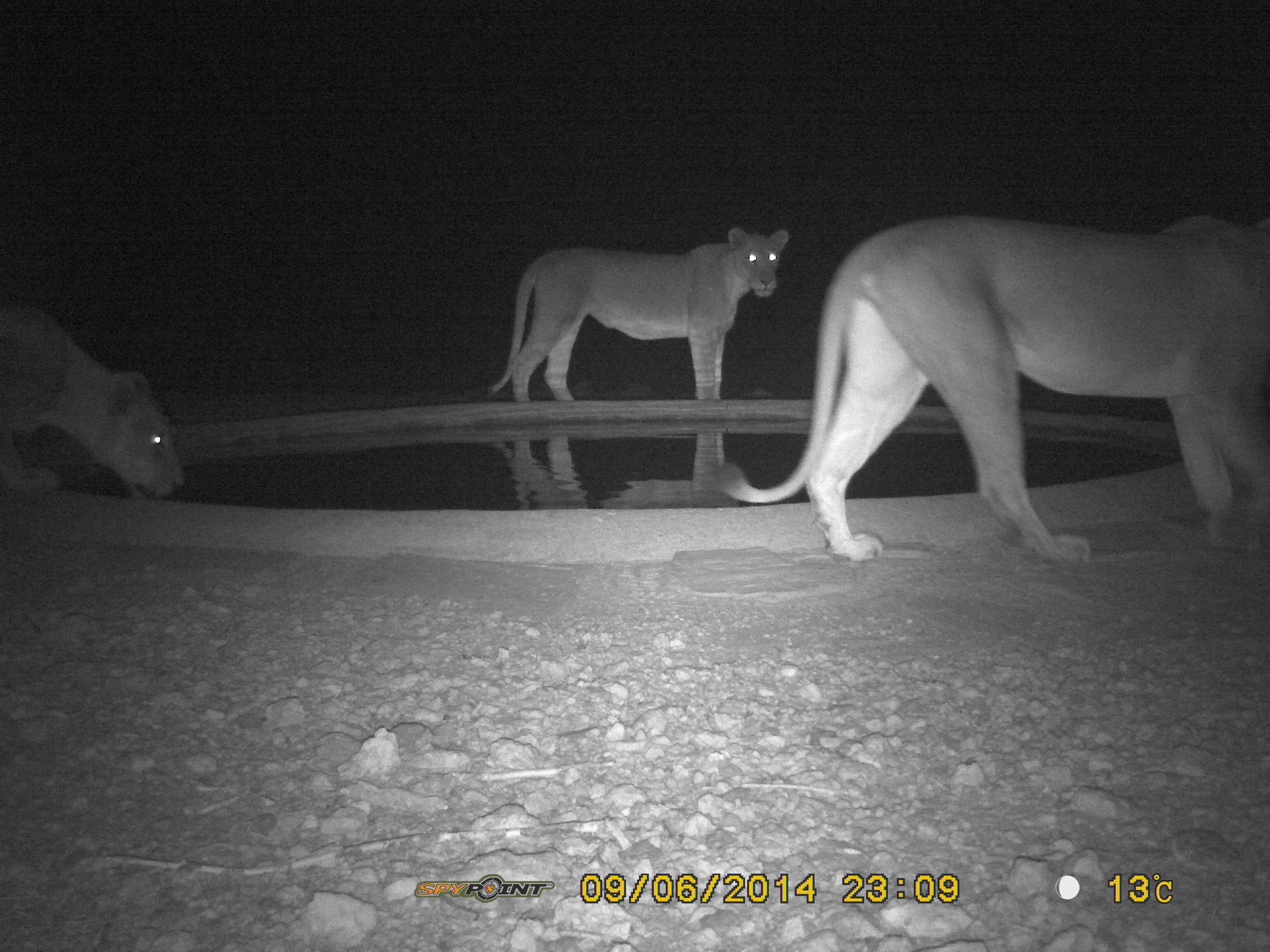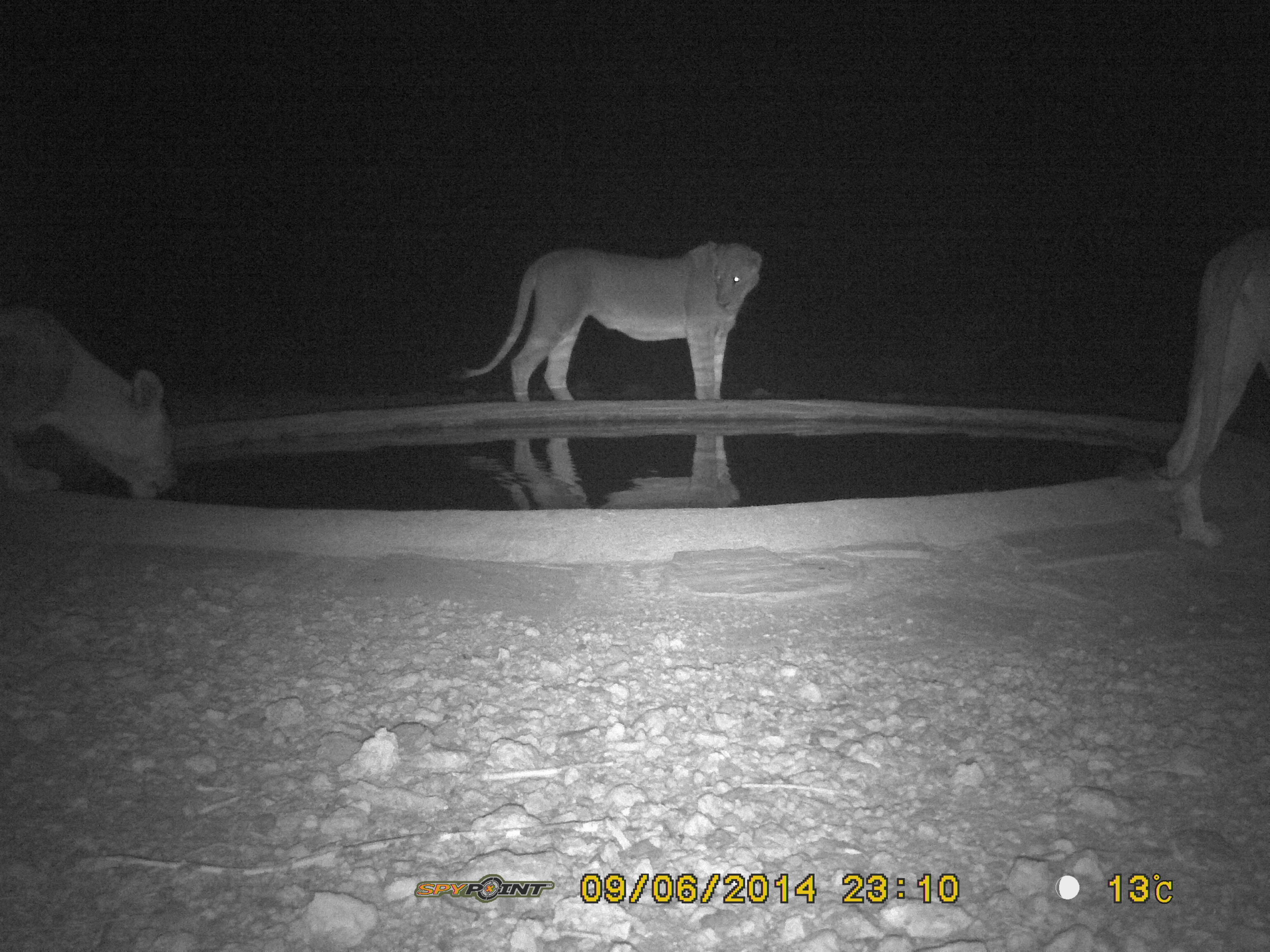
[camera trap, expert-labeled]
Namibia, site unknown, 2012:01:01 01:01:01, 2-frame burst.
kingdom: Animalia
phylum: Chordata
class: Mammalia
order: Carnivora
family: Felidae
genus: Panthera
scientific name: Panthera leo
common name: lion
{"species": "Panthera leo (lion)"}